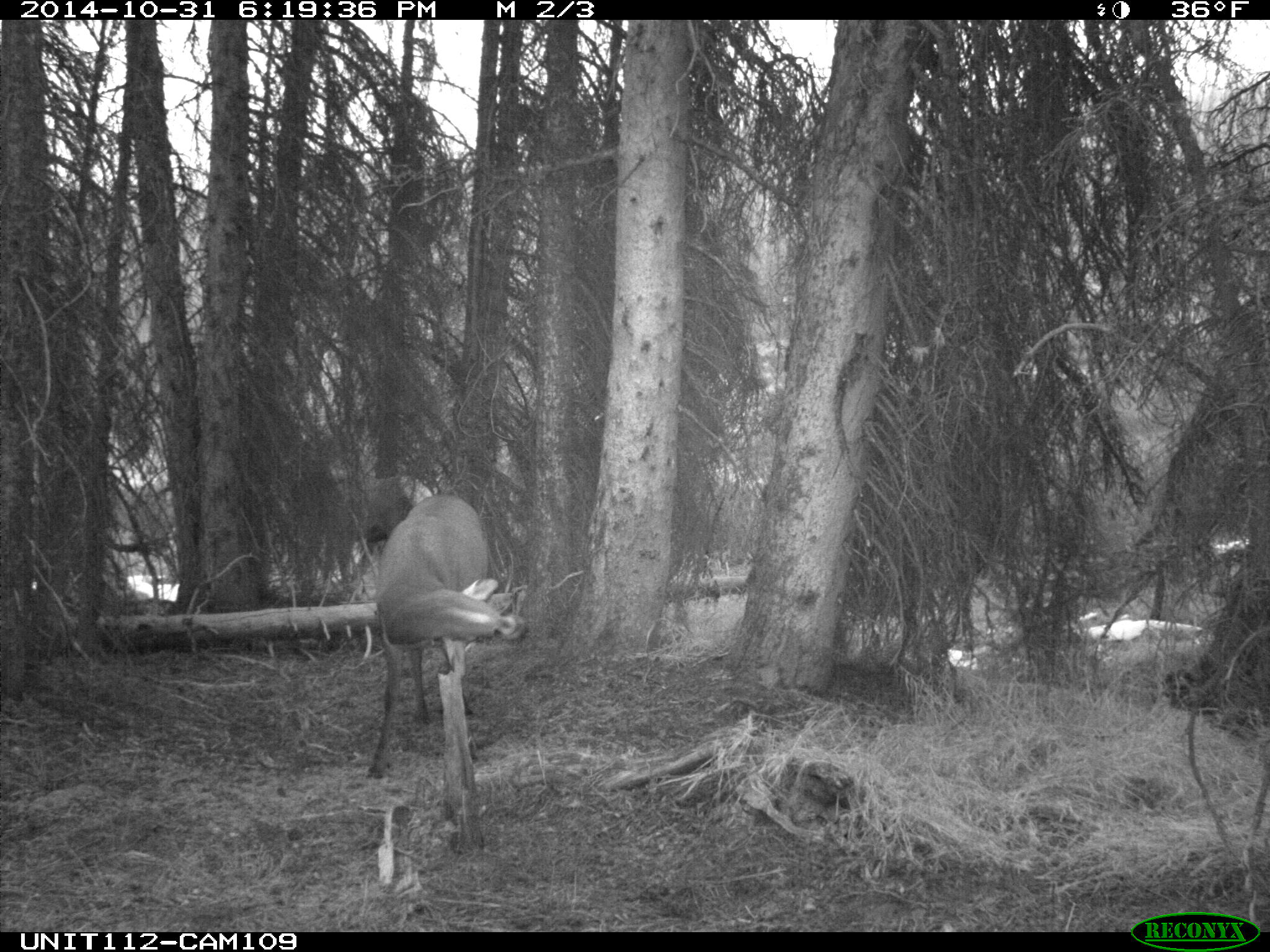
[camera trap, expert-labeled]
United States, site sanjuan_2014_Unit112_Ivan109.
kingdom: Animalia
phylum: Chordata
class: Mammalia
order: Artiodactyla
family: Cervidae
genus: Cervus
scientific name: Cervus elaphus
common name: red deer